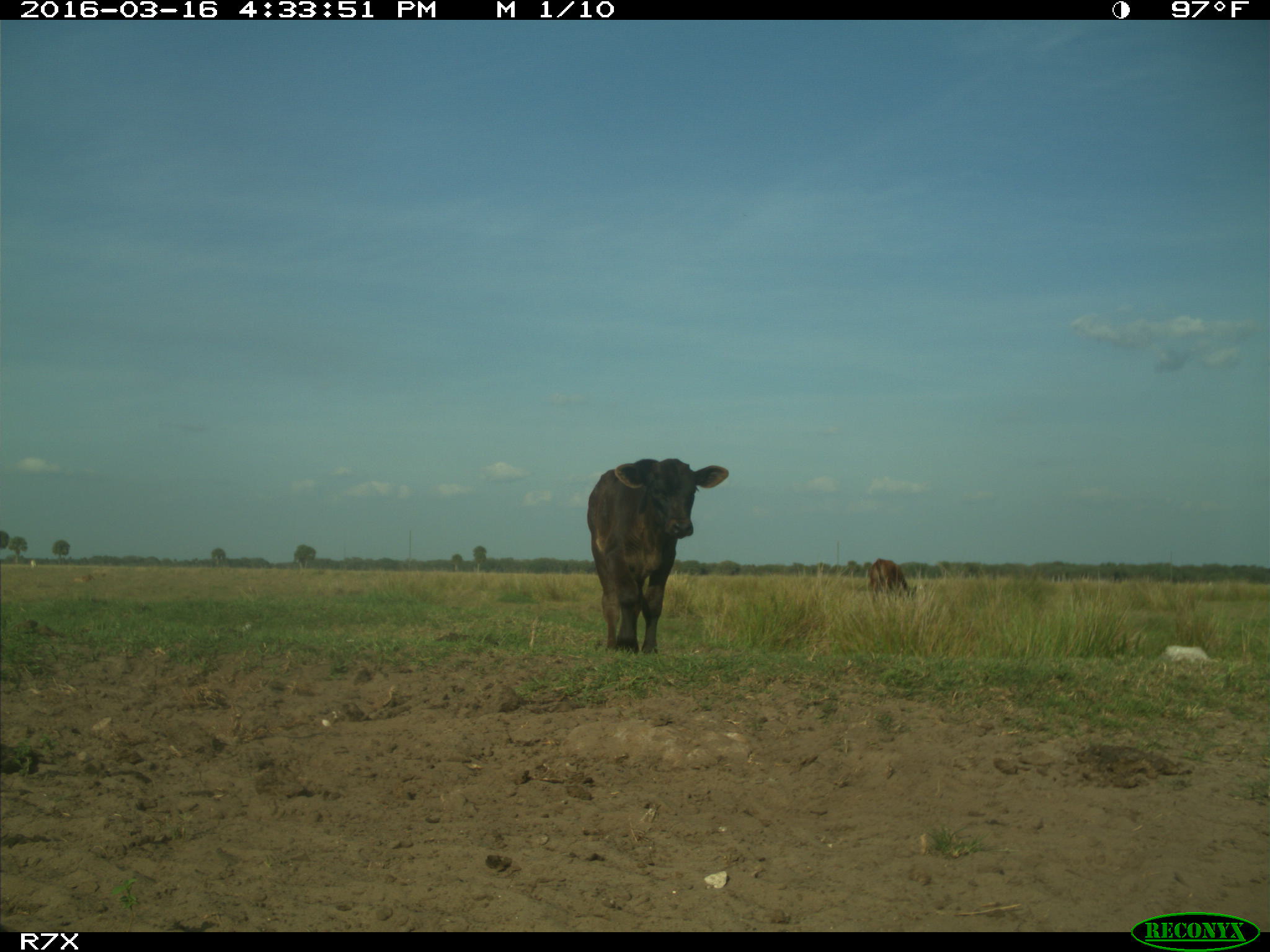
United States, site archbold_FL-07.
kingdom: Animalia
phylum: Chordata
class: Mammalia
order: Artiodactyla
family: Bovidae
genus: Bos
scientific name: Bos taurus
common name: domestic cow